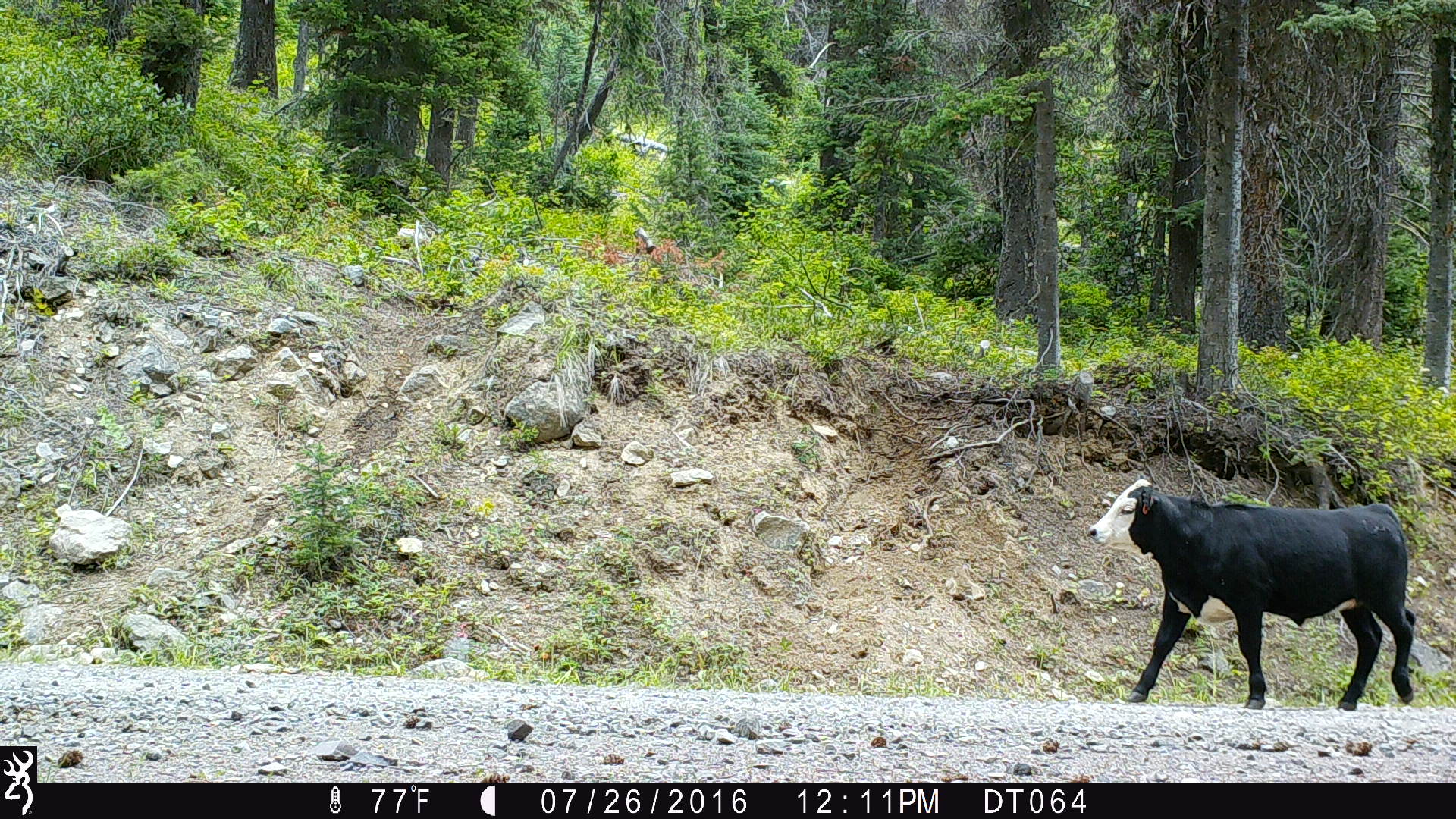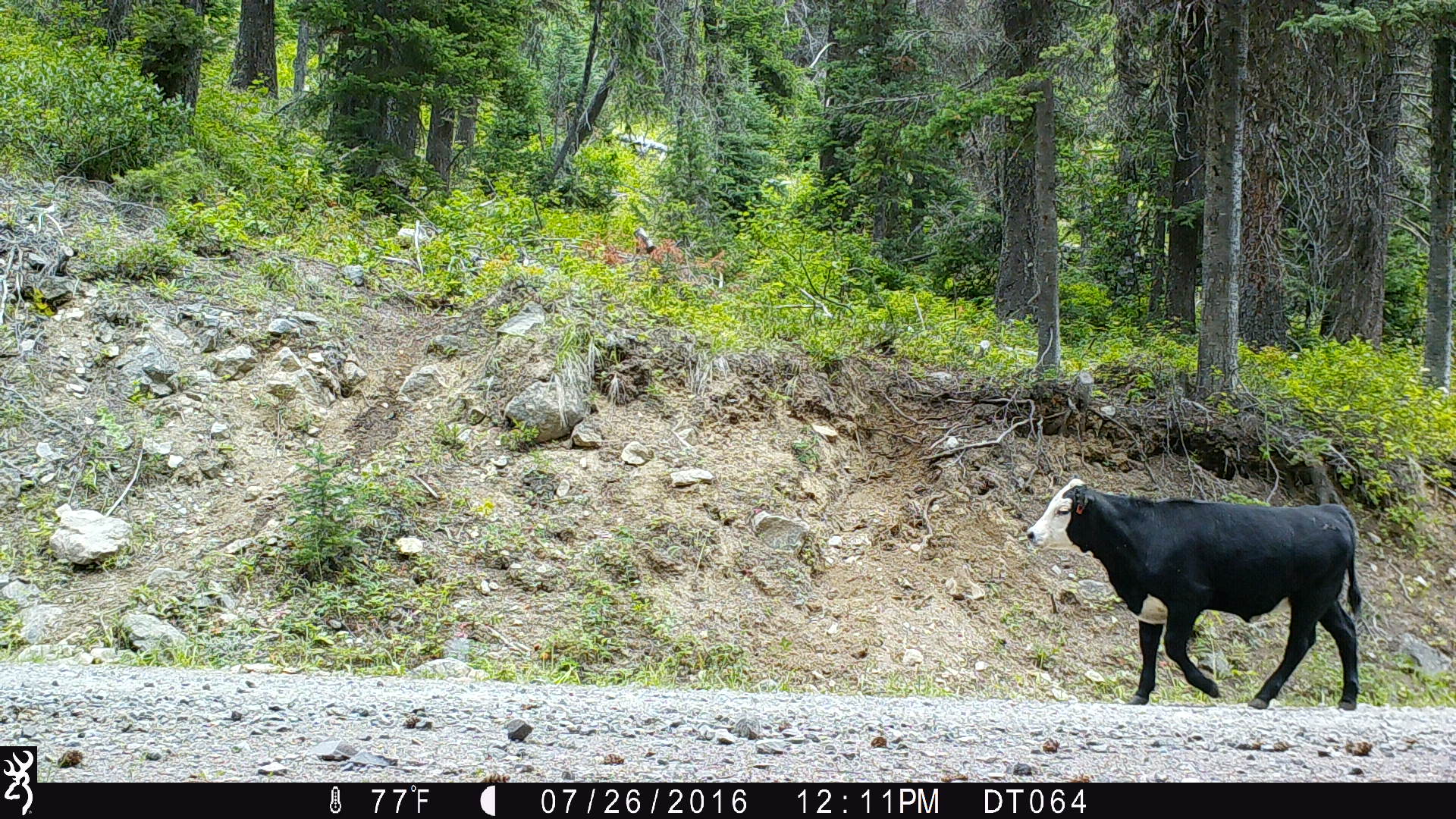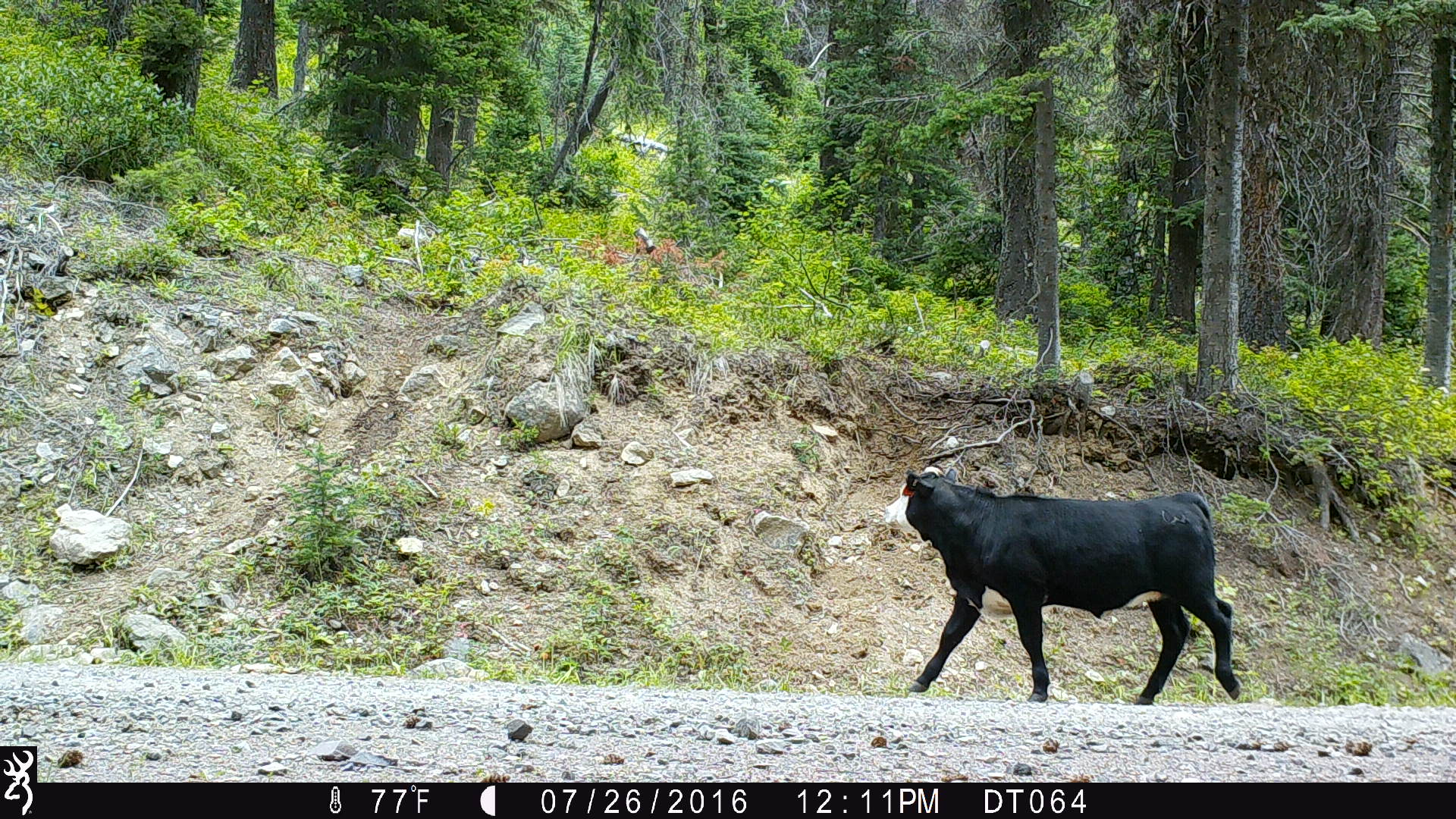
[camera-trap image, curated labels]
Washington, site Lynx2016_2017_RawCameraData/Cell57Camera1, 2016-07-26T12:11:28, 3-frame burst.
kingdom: Animalia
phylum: Chordata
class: Mammalia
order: Artiodactyla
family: Bovidae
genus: Bos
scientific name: Bos taurus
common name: domestic cattle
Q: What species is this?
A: Domestic cattle (Bos taurus).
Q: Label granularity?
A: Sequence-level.